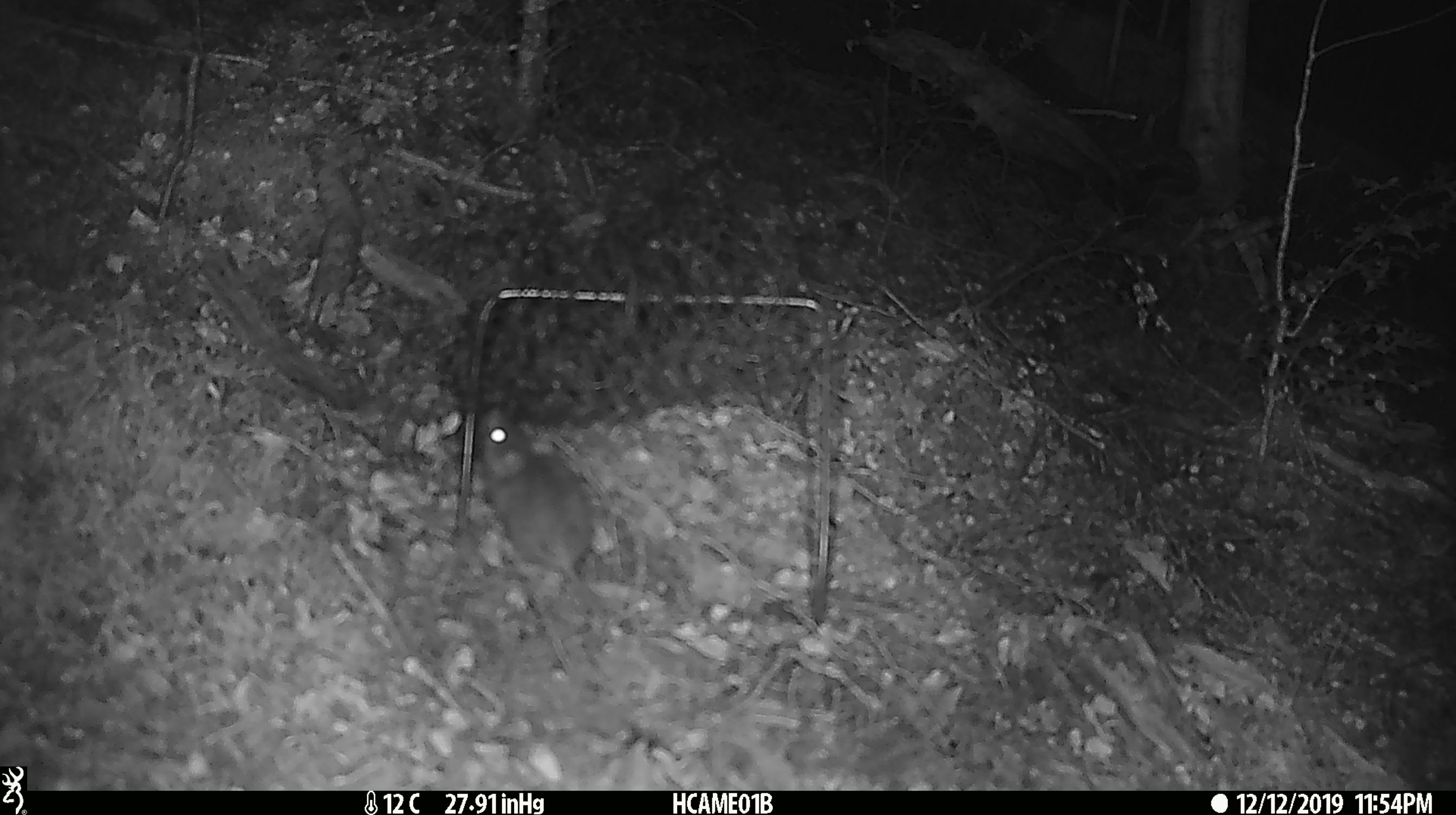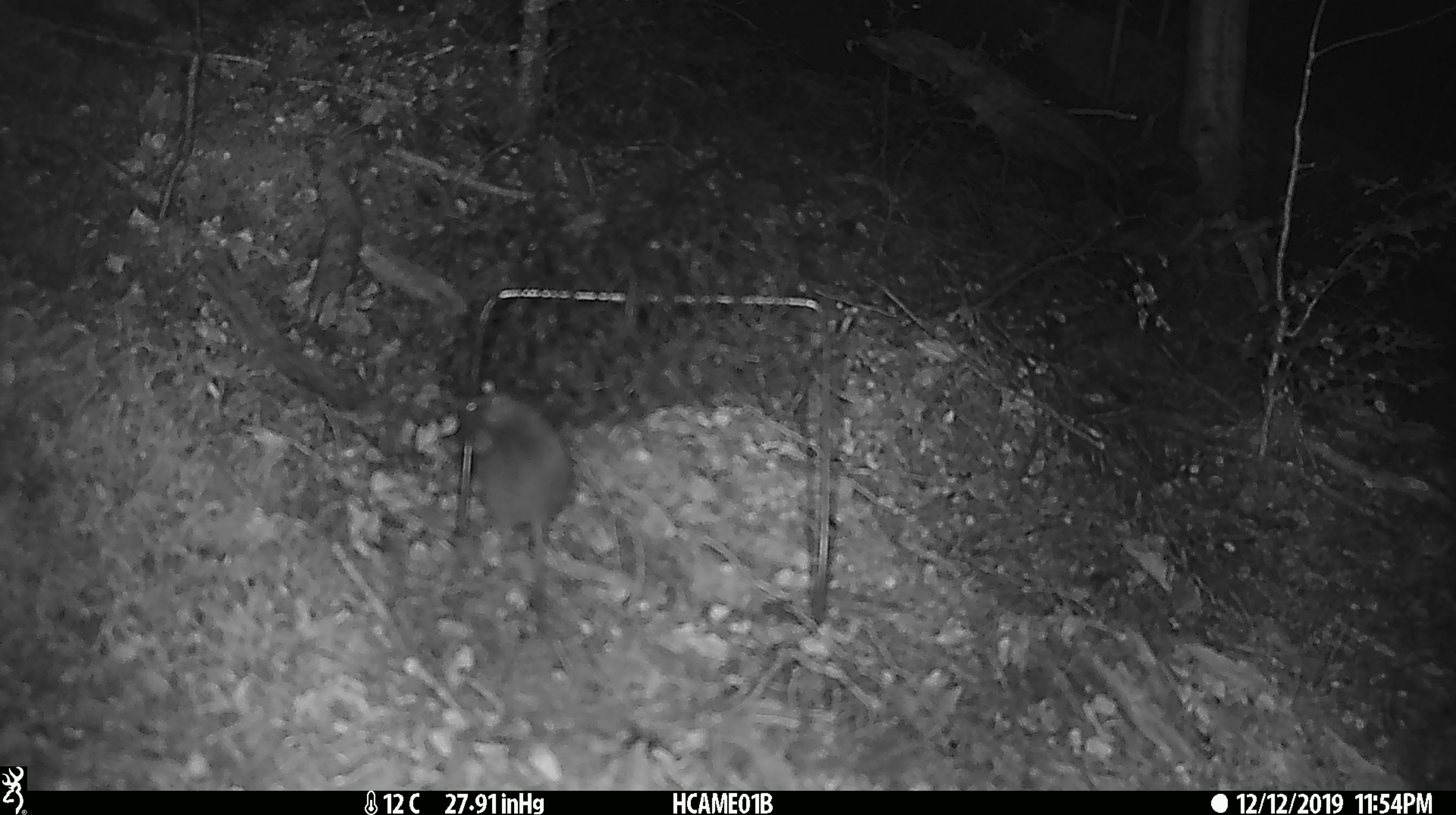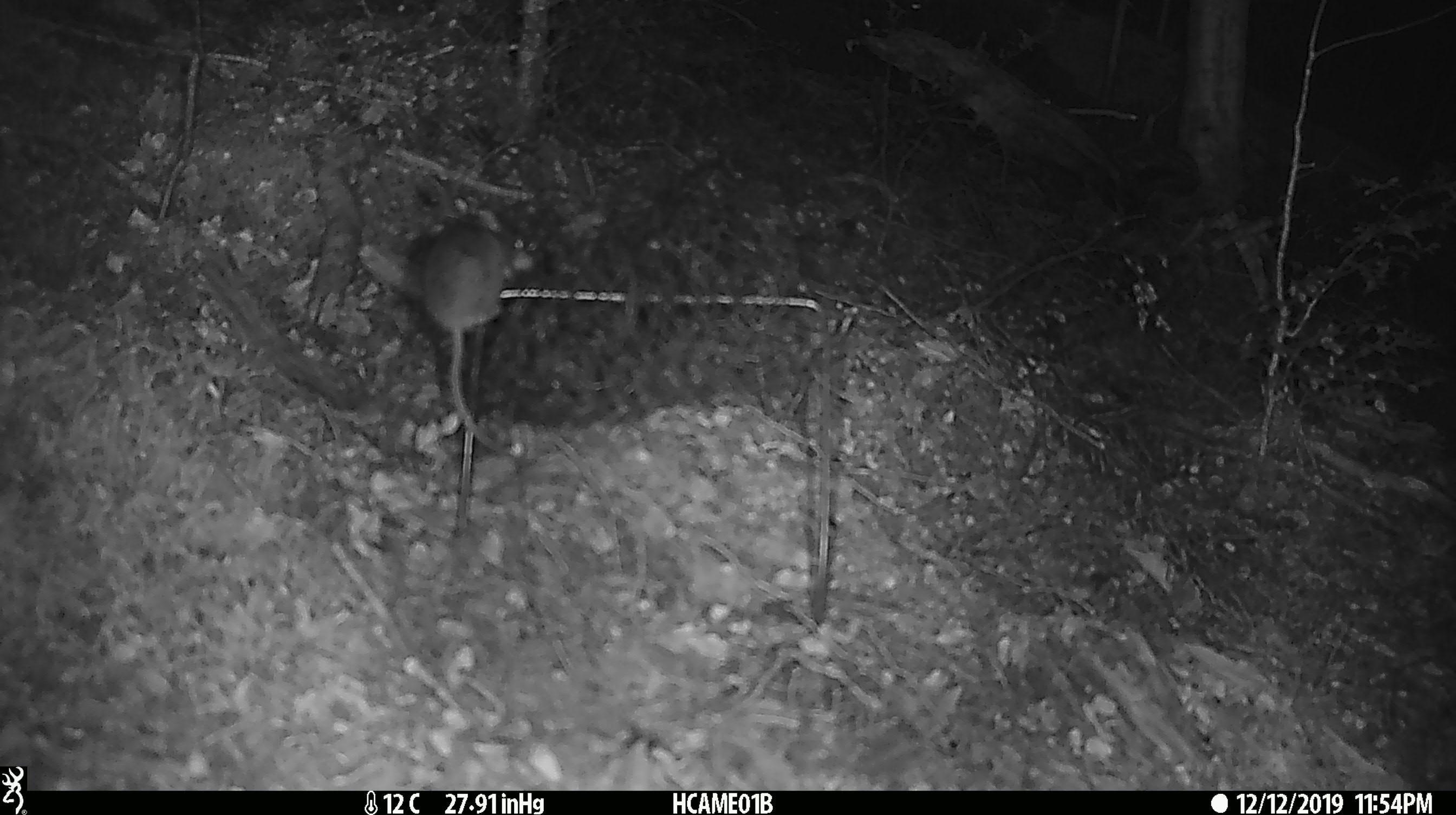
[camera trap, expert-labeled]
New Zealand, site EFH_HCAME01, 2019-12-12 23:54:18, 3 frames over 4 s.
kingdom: Animalia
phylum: Chordata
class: Mammalia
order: Rodentia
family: Muridae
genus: Mus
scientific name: Mus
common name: mouse